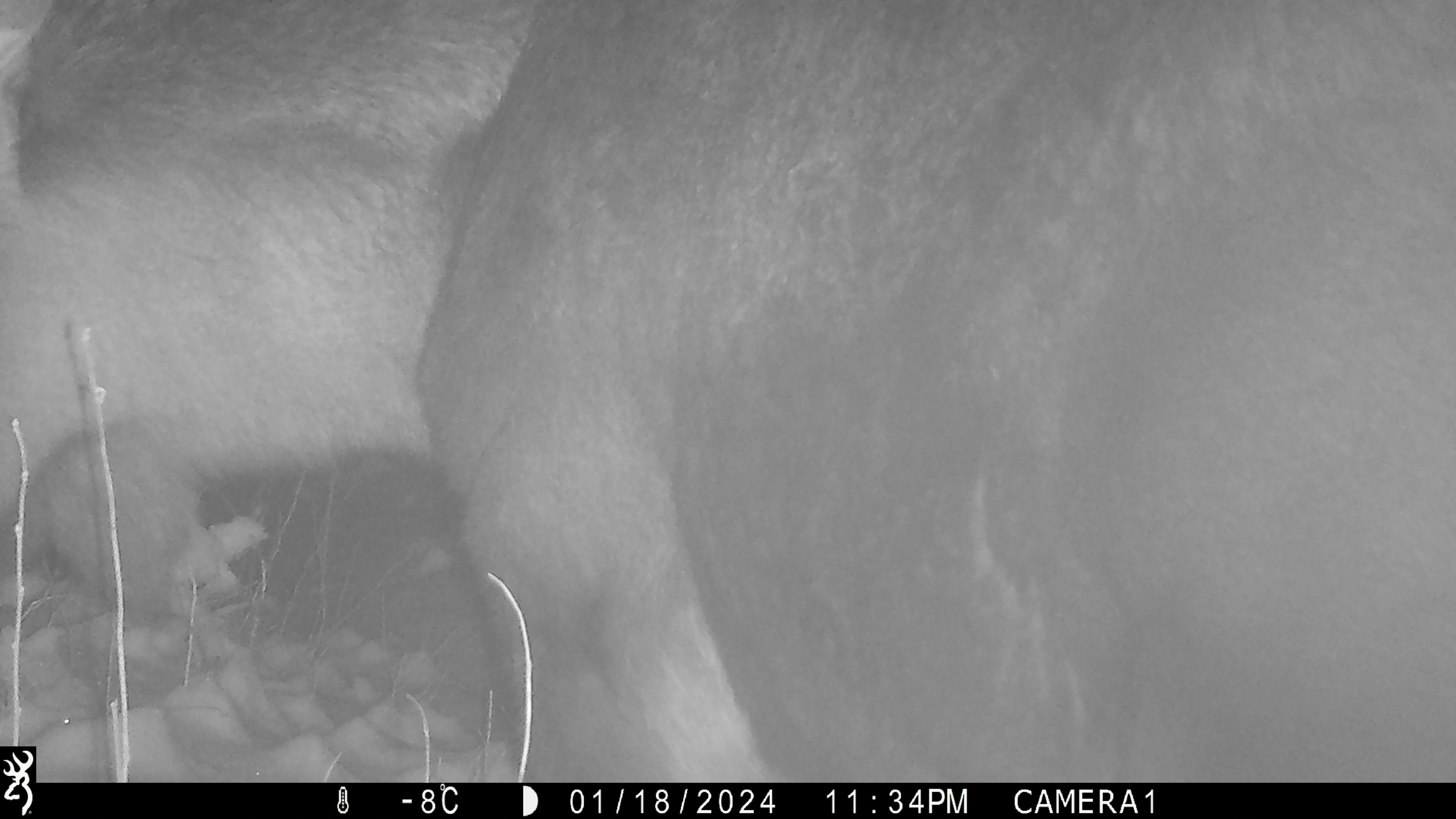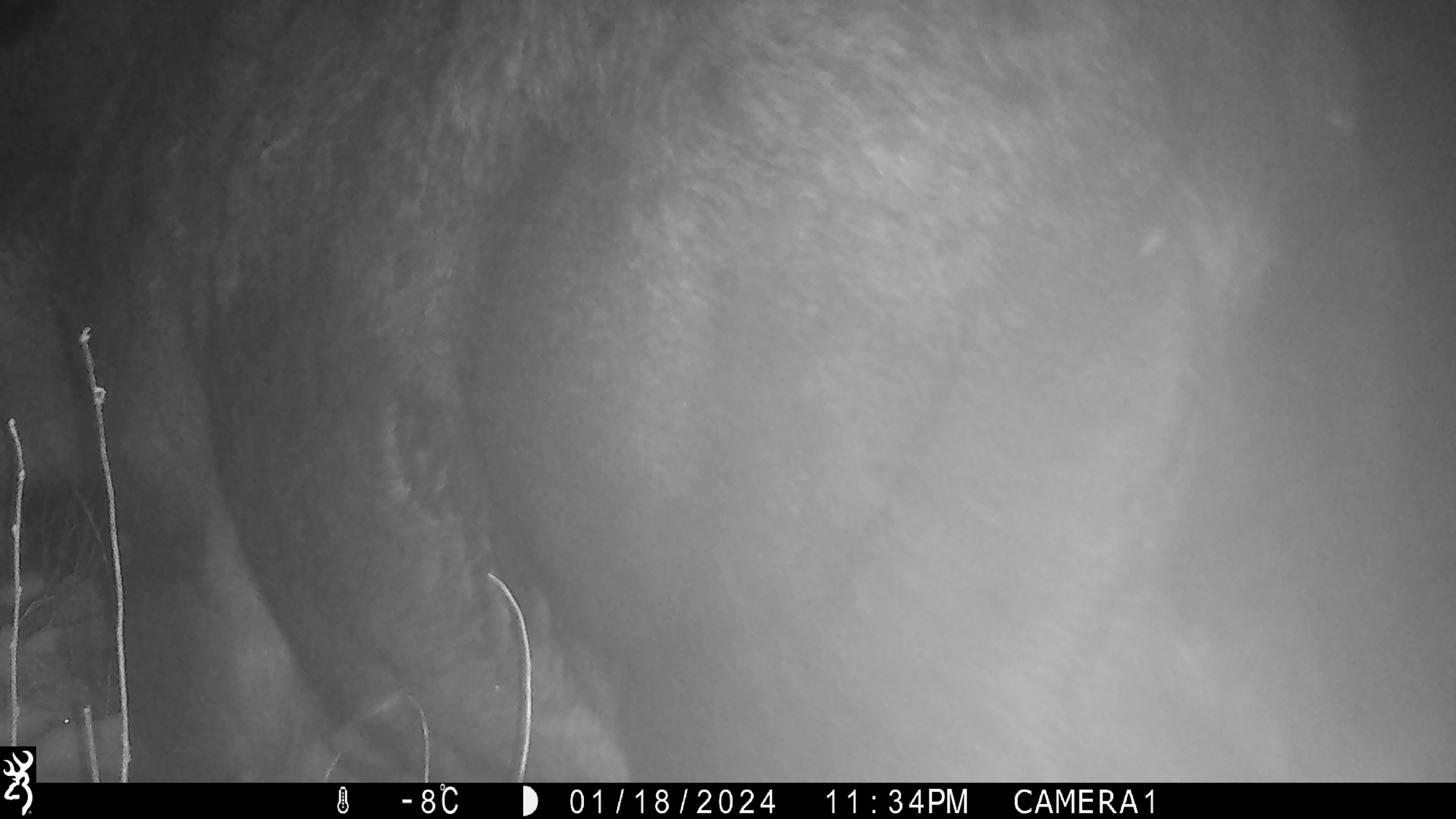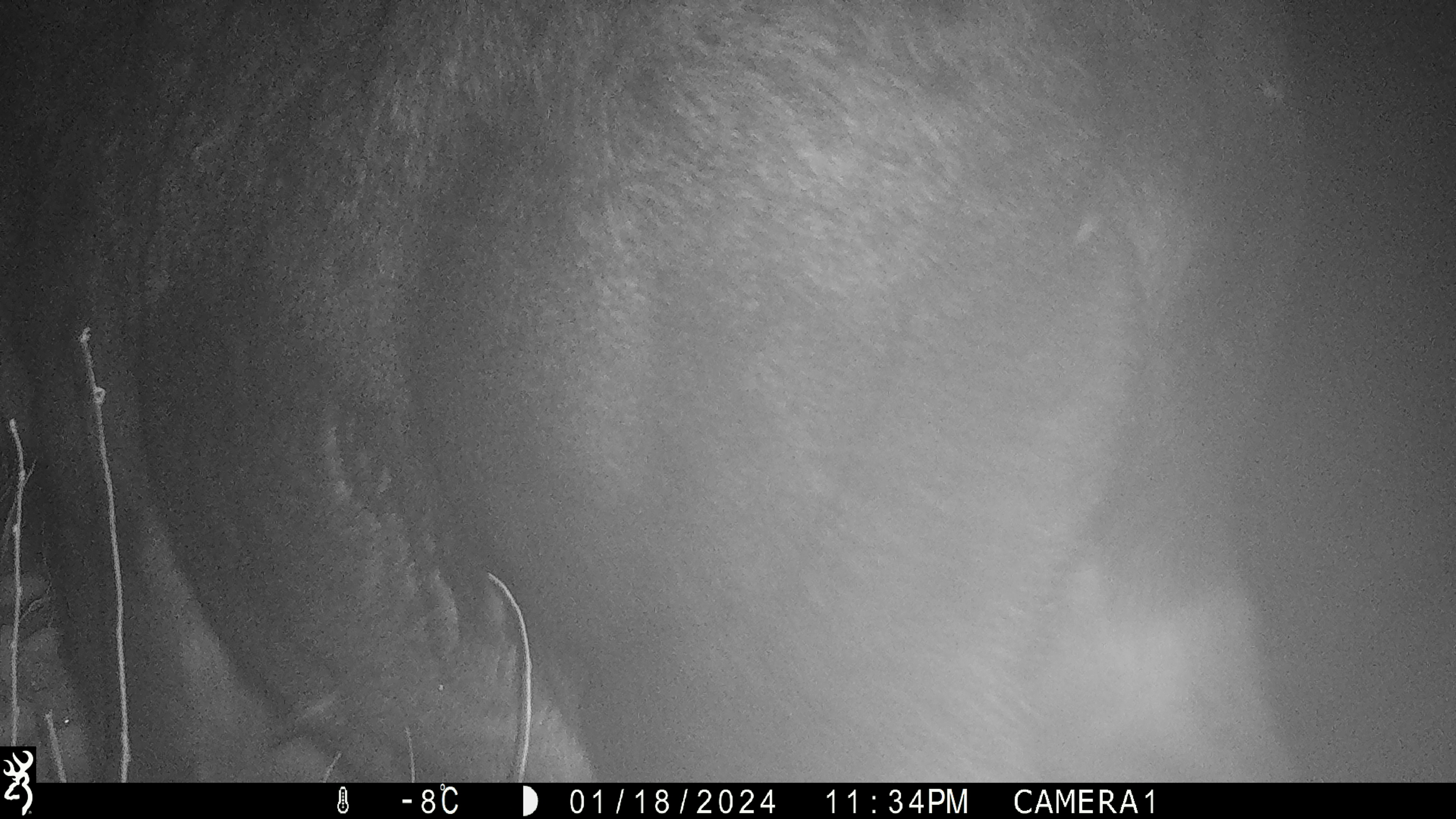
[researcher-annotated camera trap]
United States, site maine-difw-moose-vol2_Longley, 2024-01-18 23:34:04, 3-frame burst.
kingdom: Animalia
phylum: Chordata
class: Mammalia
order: Artiodactyla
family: Cervidae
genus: Alces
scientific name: Alces alces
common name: moose